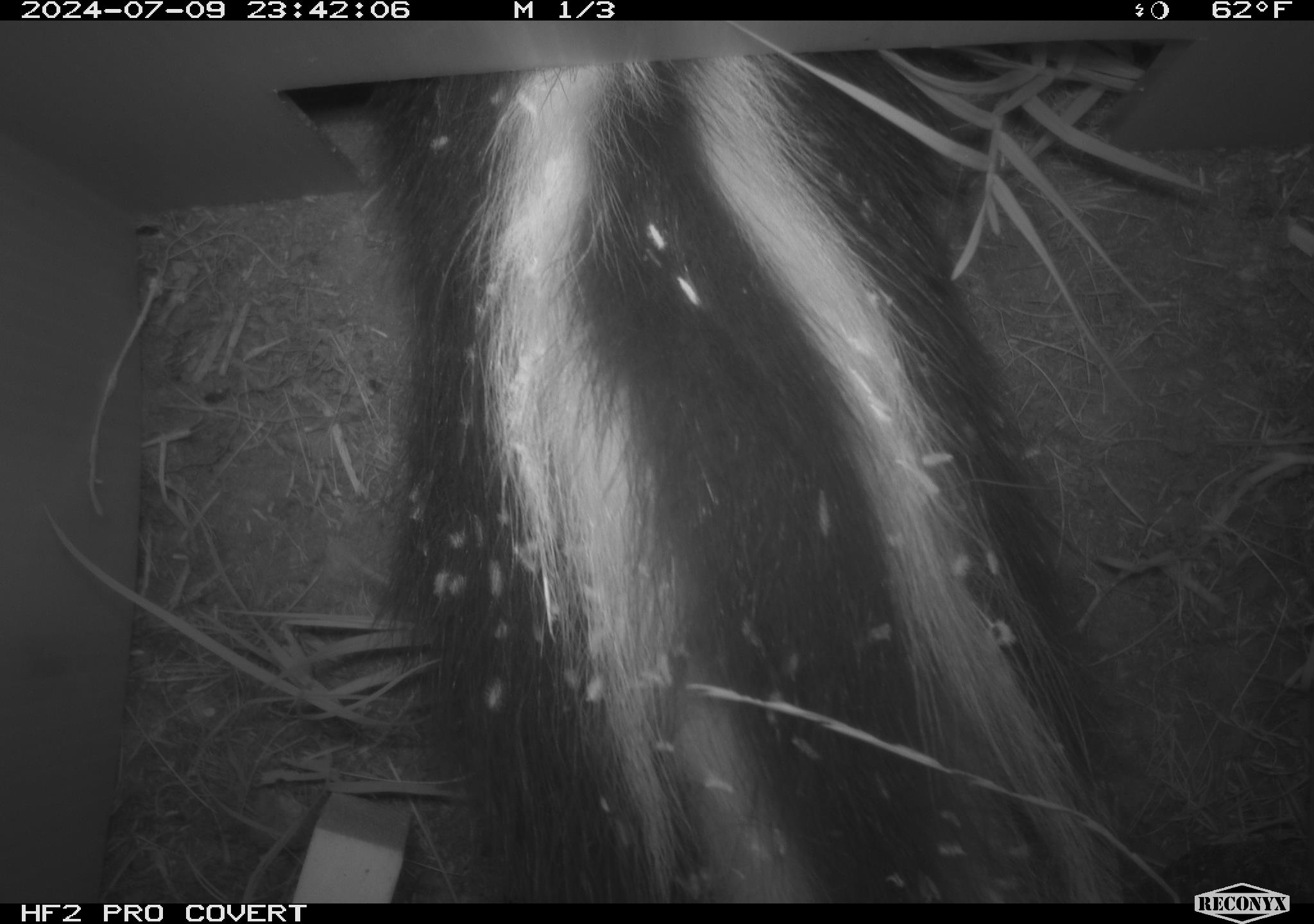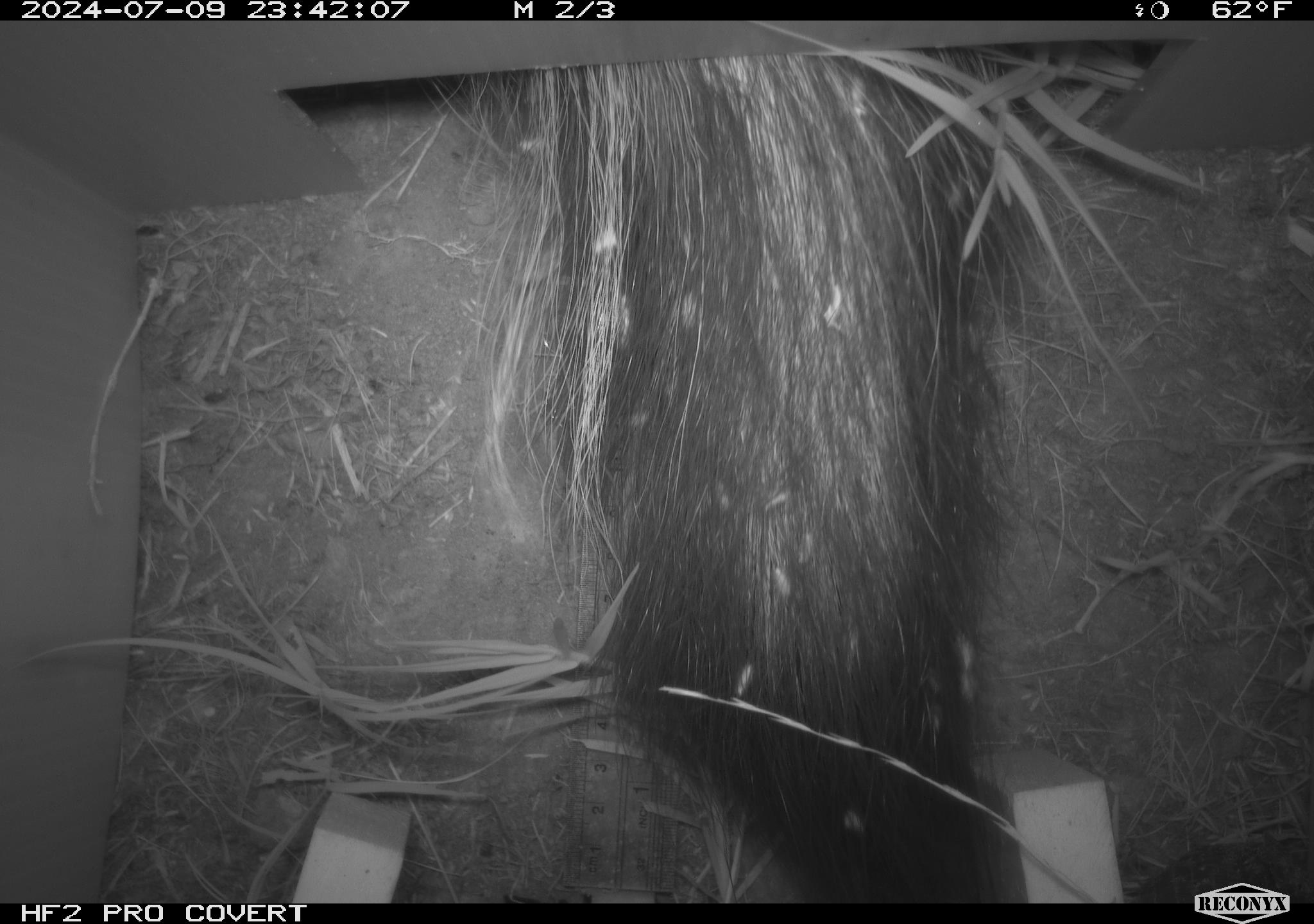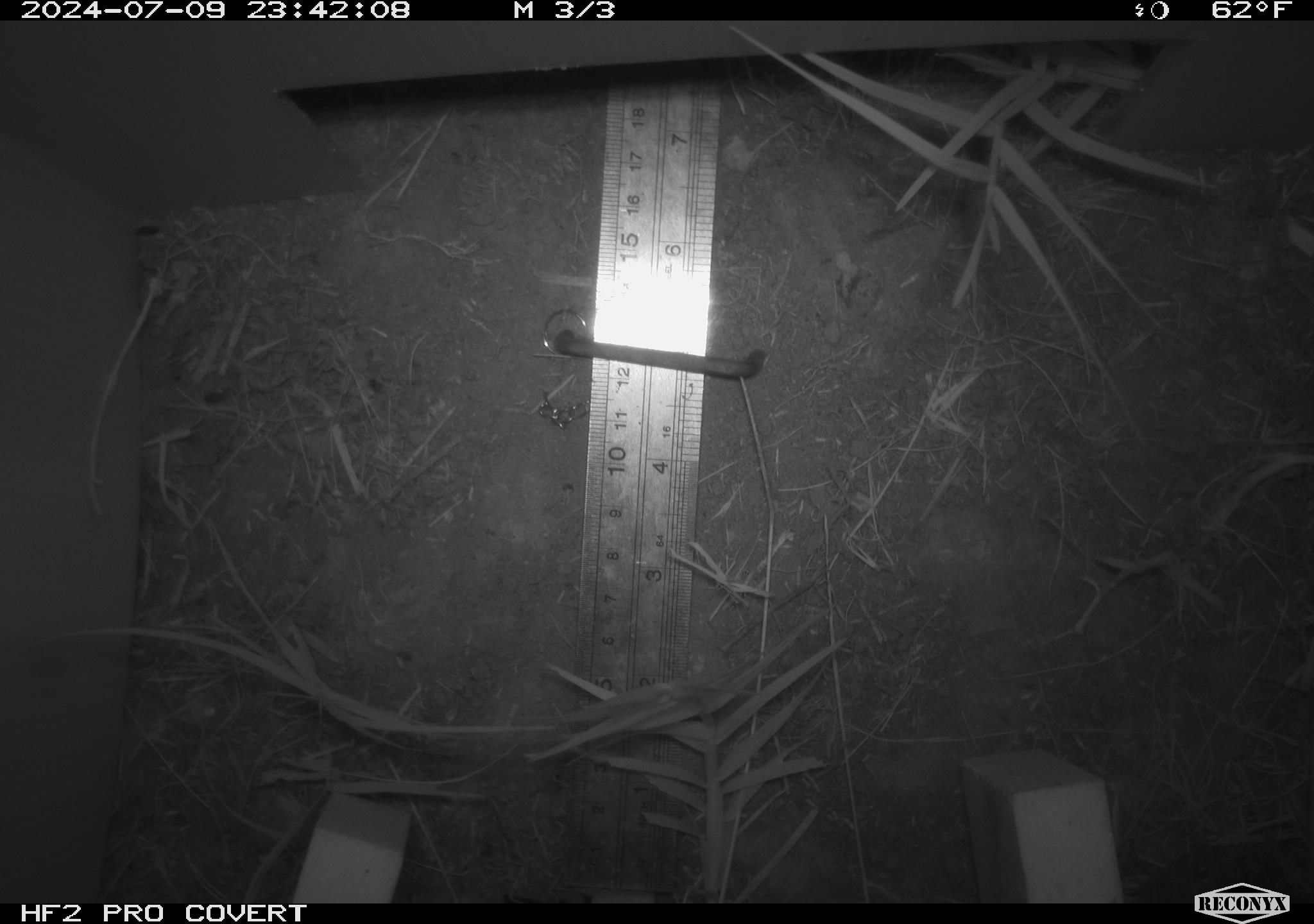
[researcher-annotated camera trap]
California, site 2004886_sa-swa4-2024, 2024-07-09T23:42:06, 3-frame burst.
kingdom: Animalia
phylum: Chordata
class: Mammalia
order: Carnivora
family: Mephitidae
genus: Mephitis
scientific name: Mephitis mephitis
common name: striped skunk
Striped skunk (Mephitis mephitis).